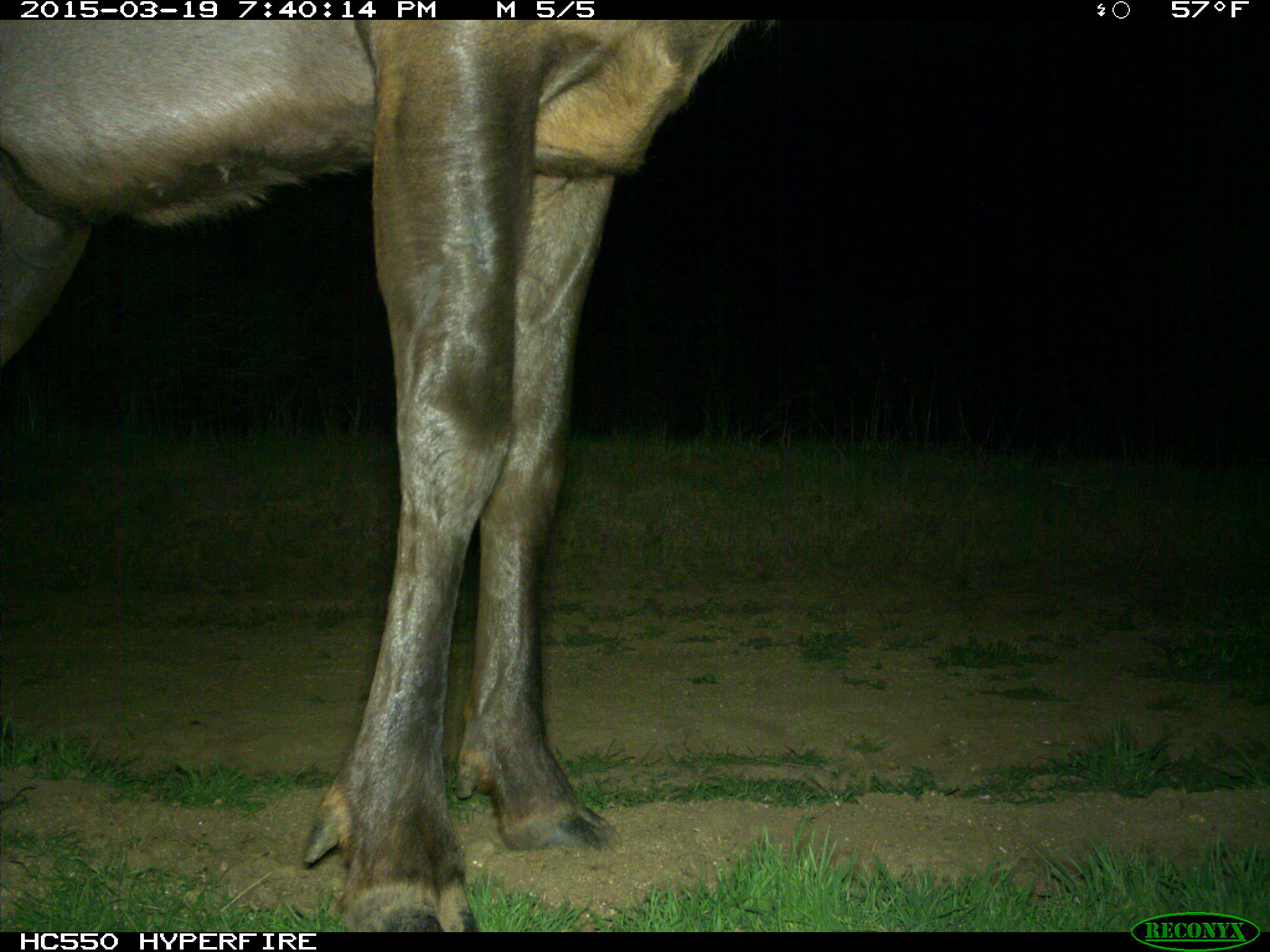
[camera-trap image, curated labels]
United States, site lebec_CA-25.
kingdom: Animalia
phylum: Chordata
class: Mammalia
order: Artiodactyla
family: Cervidae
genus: Cervus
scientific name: Cervus canadensis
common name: elk